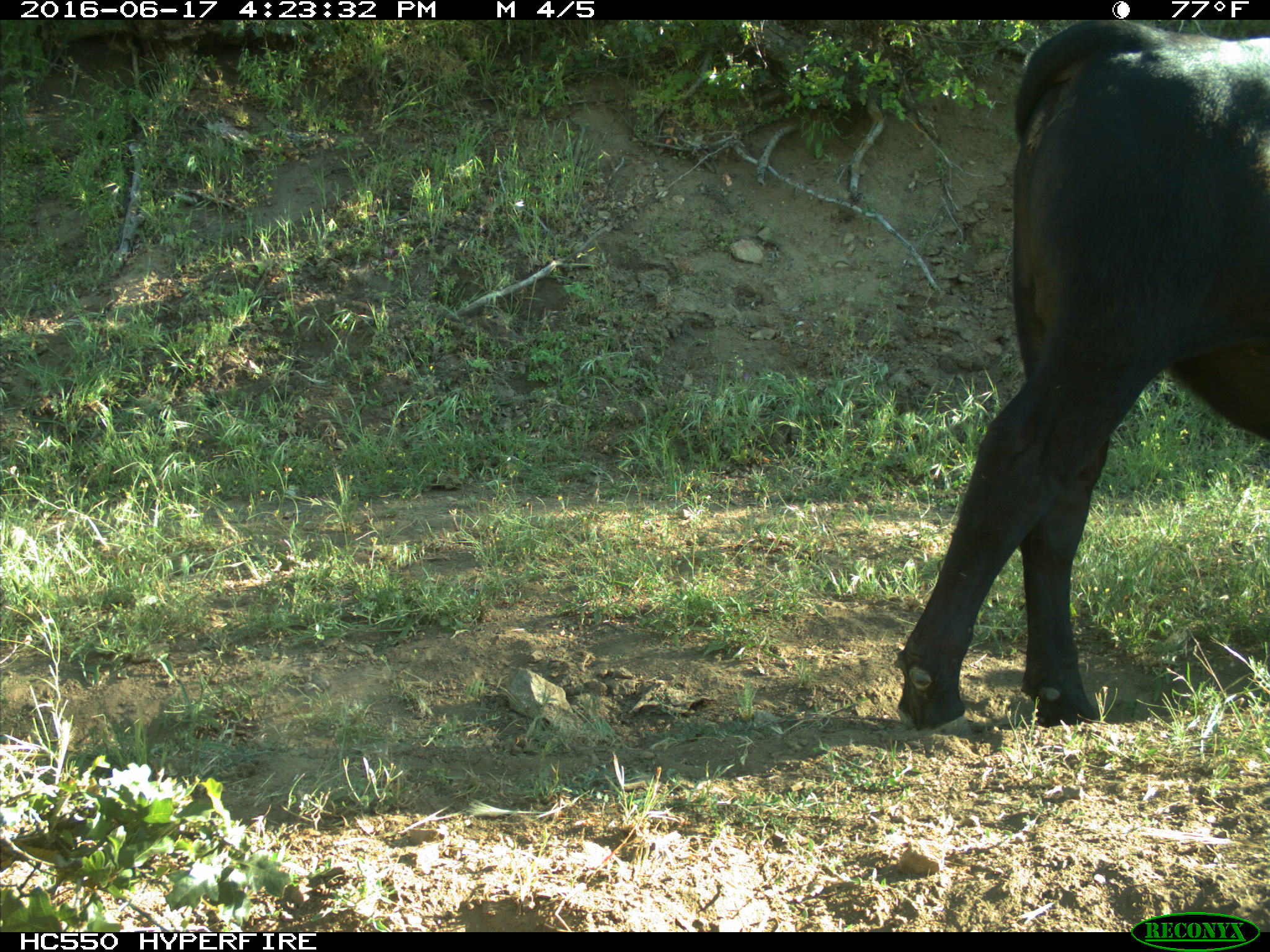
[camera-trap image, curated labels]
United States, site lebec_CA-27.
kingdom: Animalia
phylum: Chordata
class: Mammalia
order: Artiodactyla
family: Bovidae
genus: Bos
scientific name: Bos taurus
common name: domestic cow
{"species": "Bos taurus (domestic cow)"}